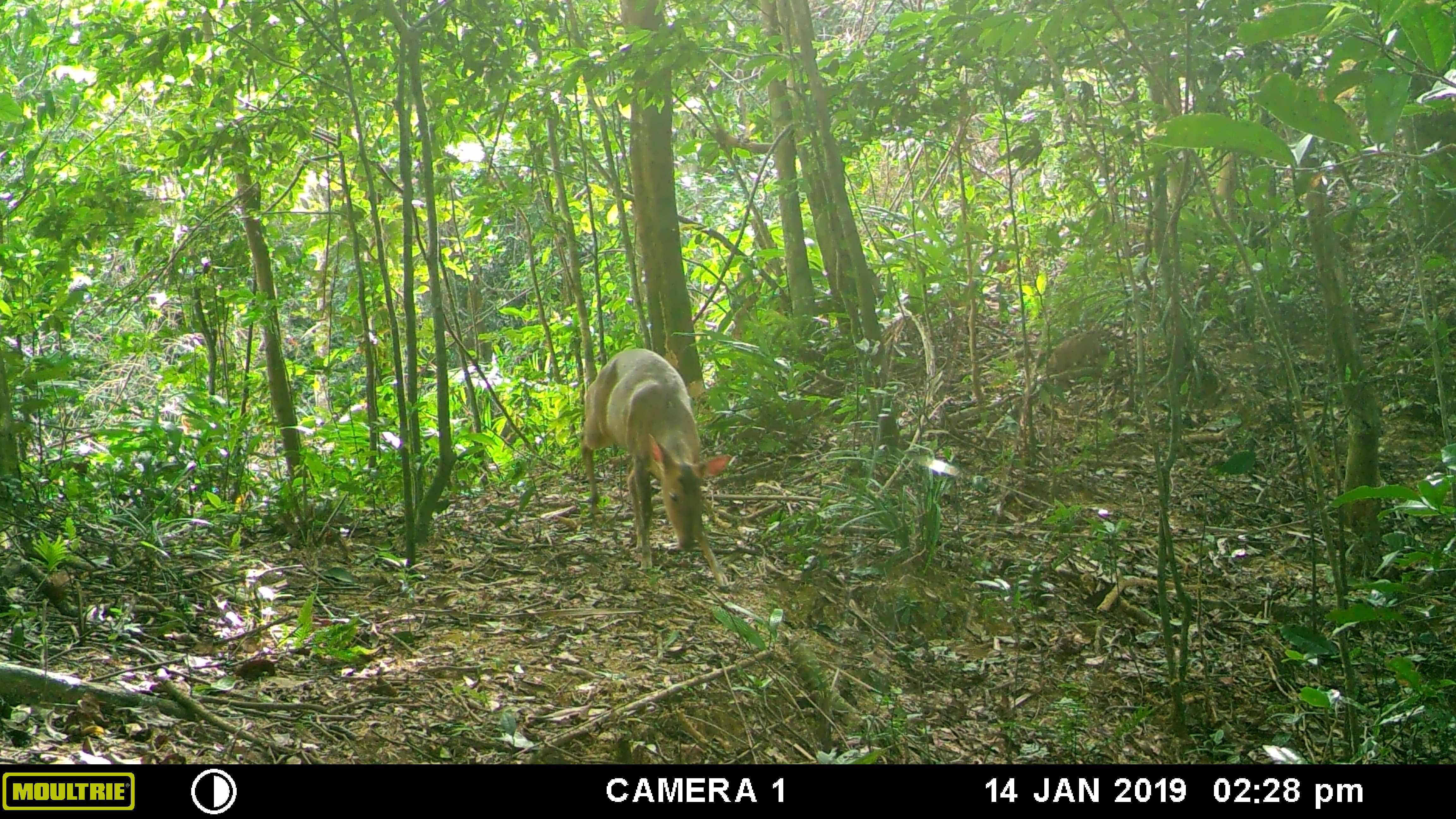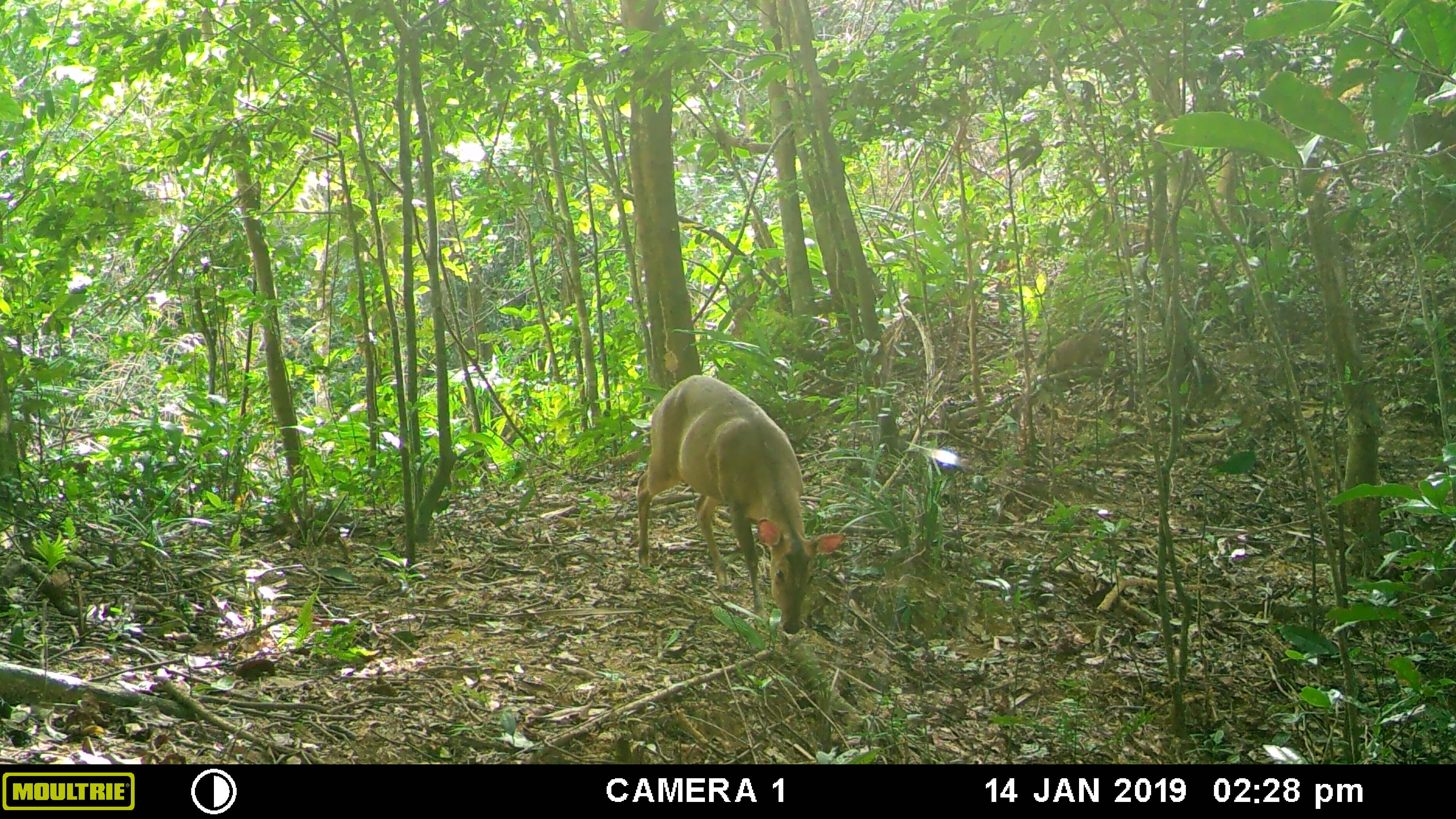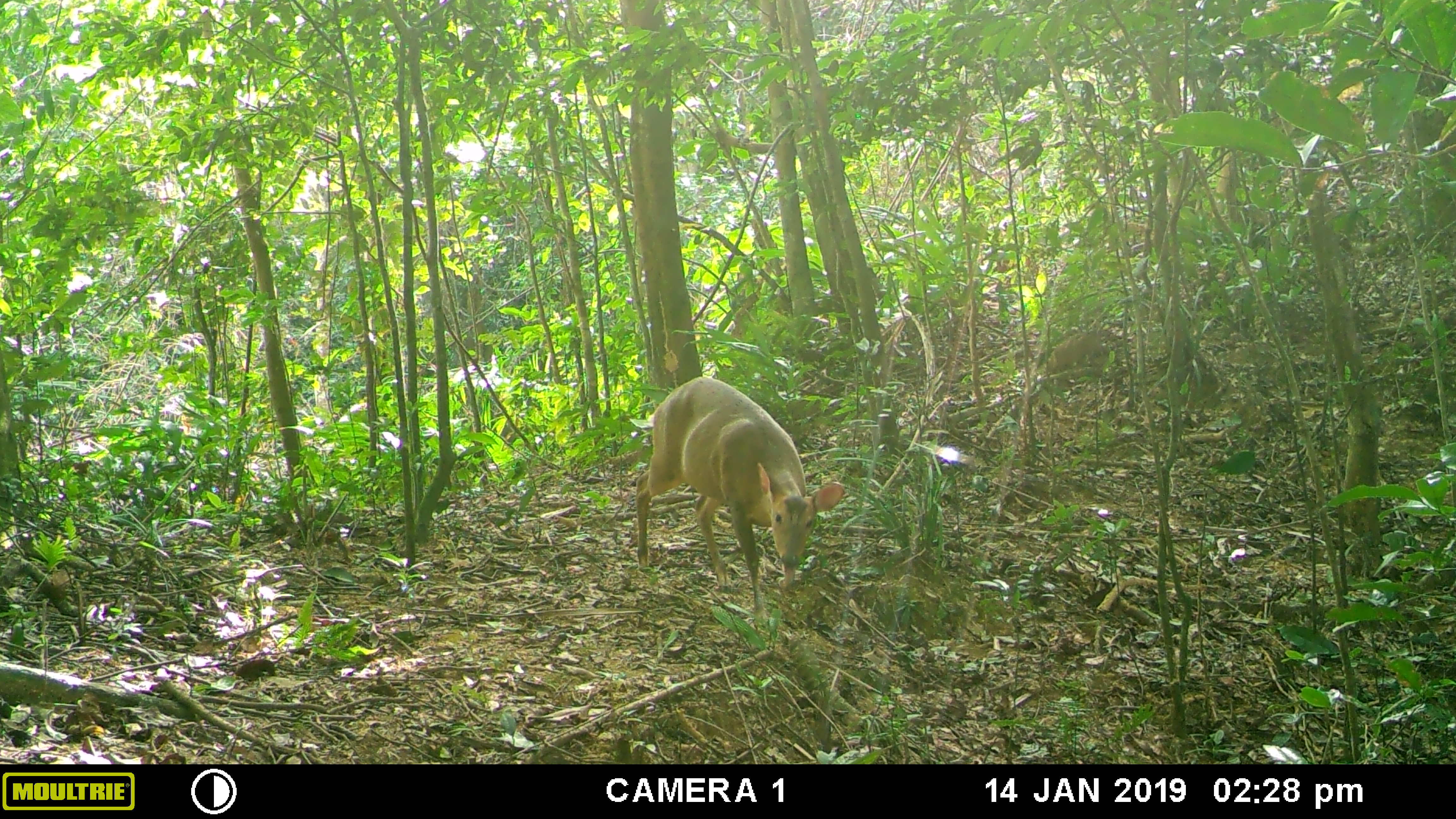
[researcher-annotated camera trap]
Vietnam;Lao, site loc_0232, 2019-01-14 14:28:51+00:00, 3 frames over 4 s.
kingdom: Animalia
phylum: Chordata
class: Mammalia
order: Artiodactyla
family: Cervidae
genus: Muntiacus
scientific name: Muntiacus vuquangensis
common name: large-antlered muntjac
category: large antlered muntjac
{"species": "large antlered muntjac (large-antlered muntjac) (Muntiacus vuquangensis)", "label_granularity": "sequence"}